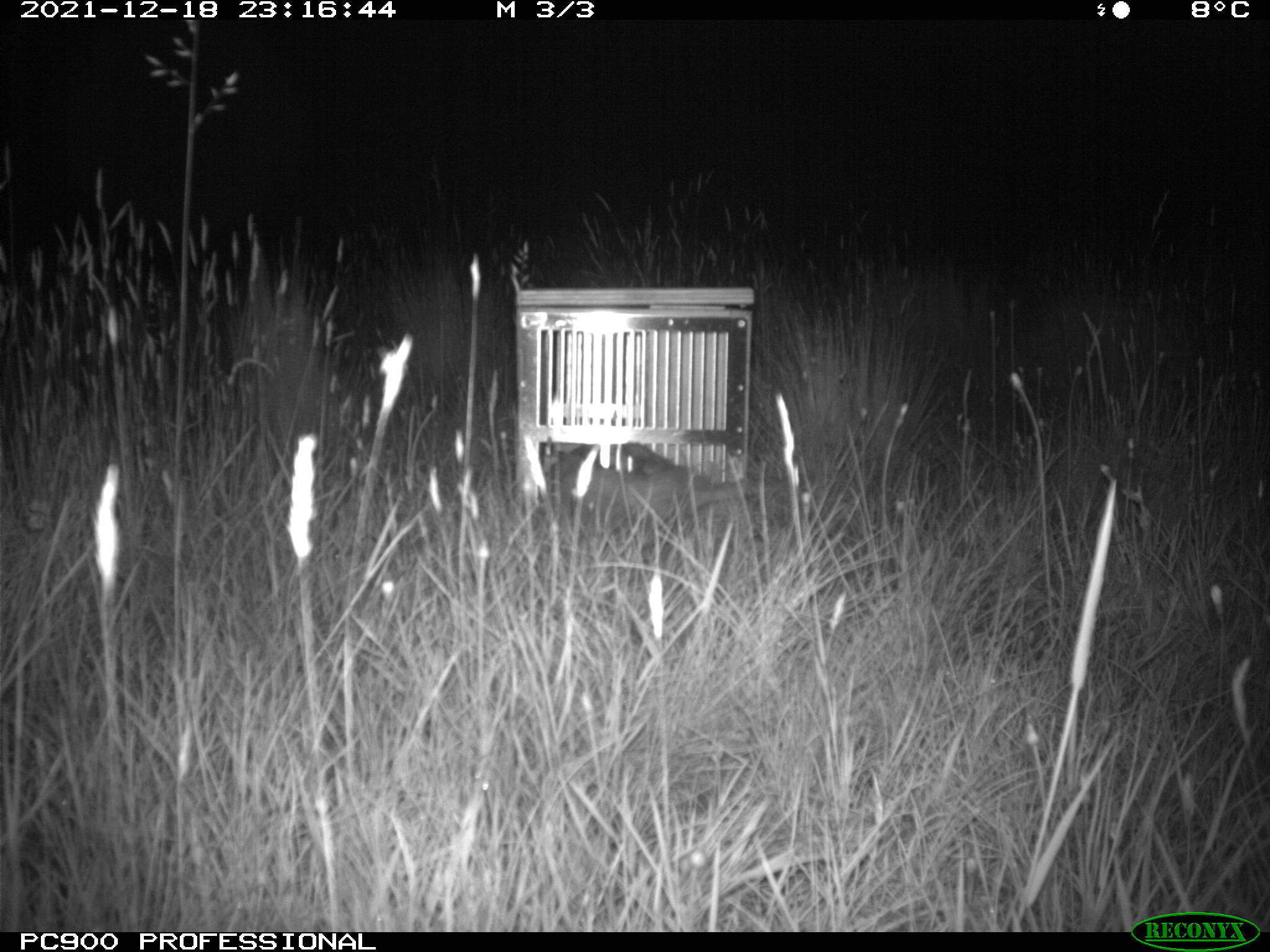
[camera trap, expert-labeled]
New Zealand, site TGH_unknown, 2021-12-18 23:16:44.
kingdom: Animalia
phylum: Chordata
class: Mammalia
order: Carnivora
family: Mustelidae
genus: Mustela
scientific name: Mustela furo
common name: ferret